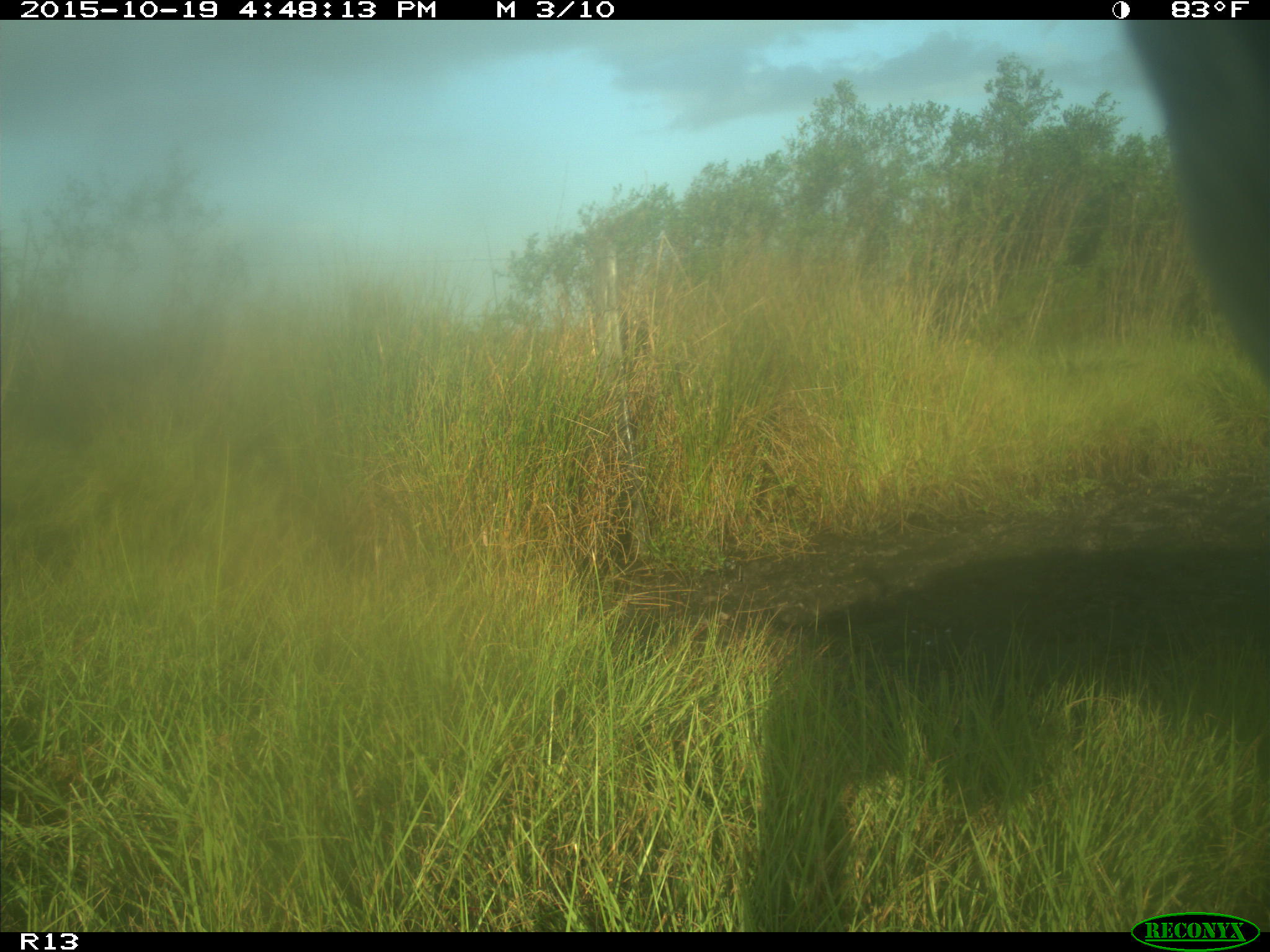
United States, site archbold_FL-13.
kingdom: Animalia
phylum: Chordata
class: Mammalia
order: Artiodactyla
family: Bovidae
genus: Bos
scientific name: Bos taurus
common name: domestic cow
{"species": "Bos taurus (domestic cow)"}